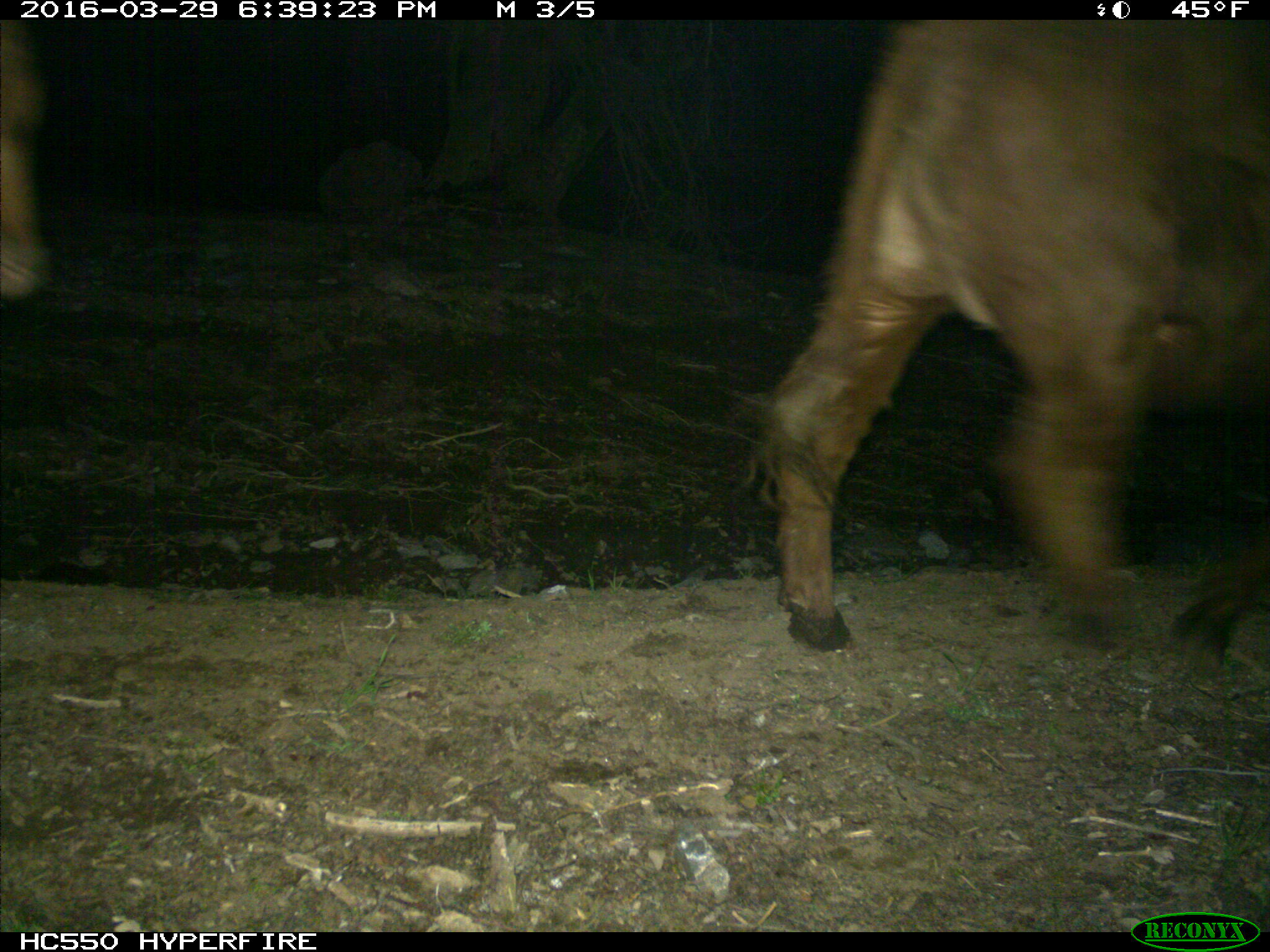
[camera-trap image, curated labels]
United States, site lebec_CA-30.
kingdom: Animalia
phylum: Chordata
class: Mammalia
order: Artiodactyla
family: Bovidae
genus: Bos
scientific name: Bos taurus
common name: domestic cow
Bos taurus (domestic cow).